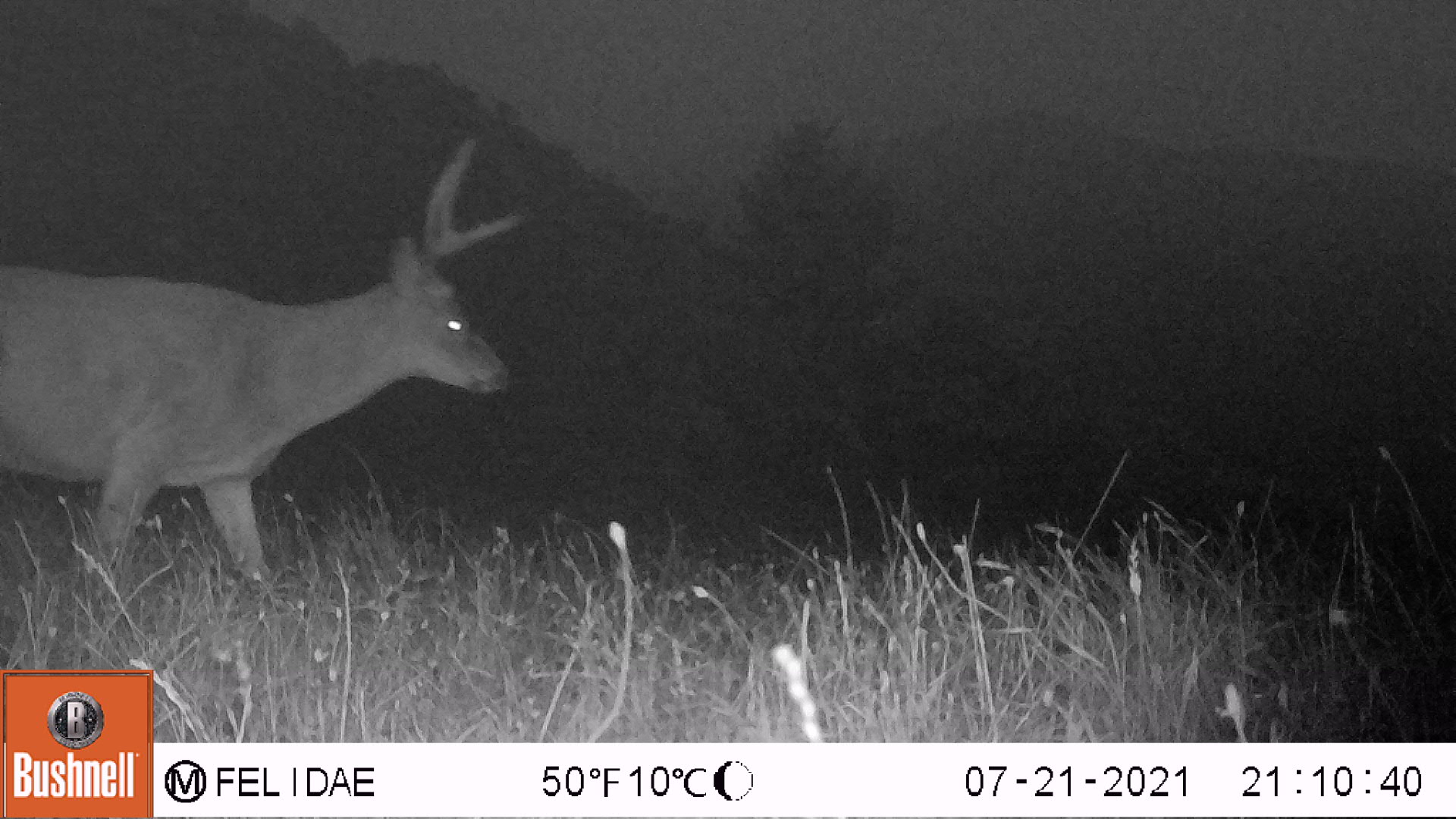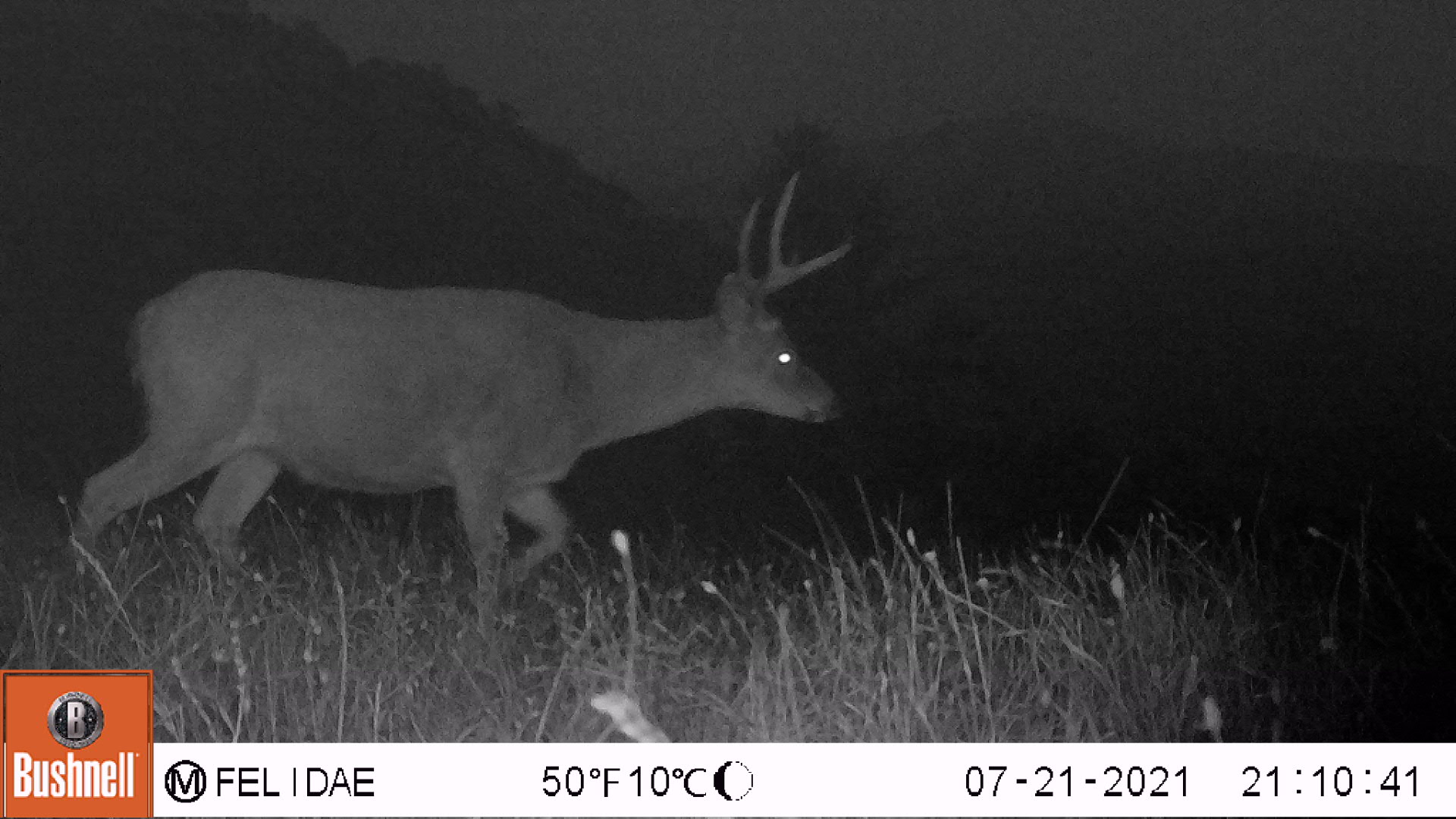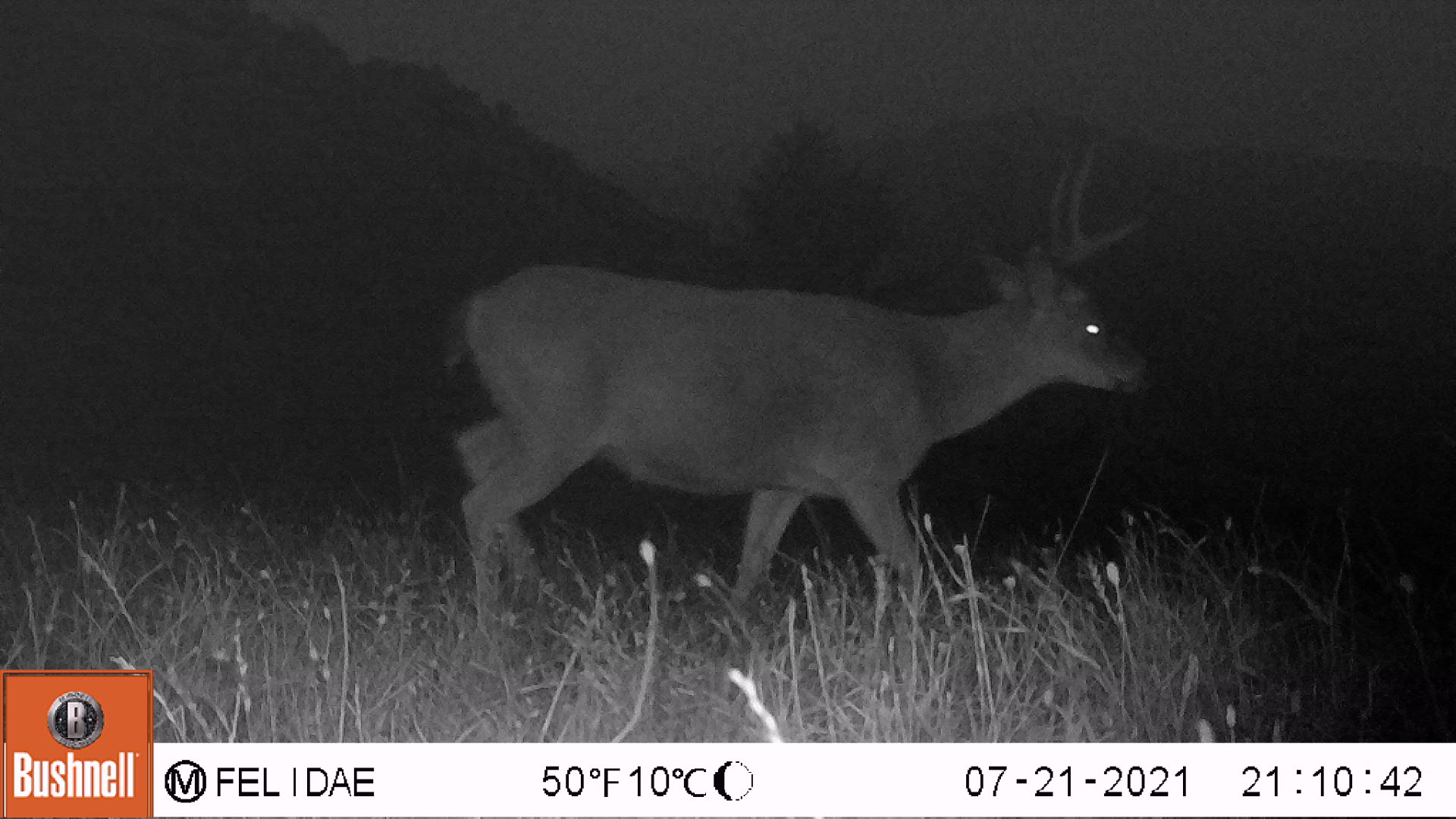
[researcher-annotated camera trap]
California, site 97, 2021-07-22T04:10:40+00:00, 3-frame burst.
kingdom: Animalia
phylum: Chordata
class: Mammalia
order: Artiodactyla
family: Cervidae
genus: Odocoileus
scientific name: Odocoileus hemionus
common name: mule deer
Mule deer (Odocoileus hemionus).